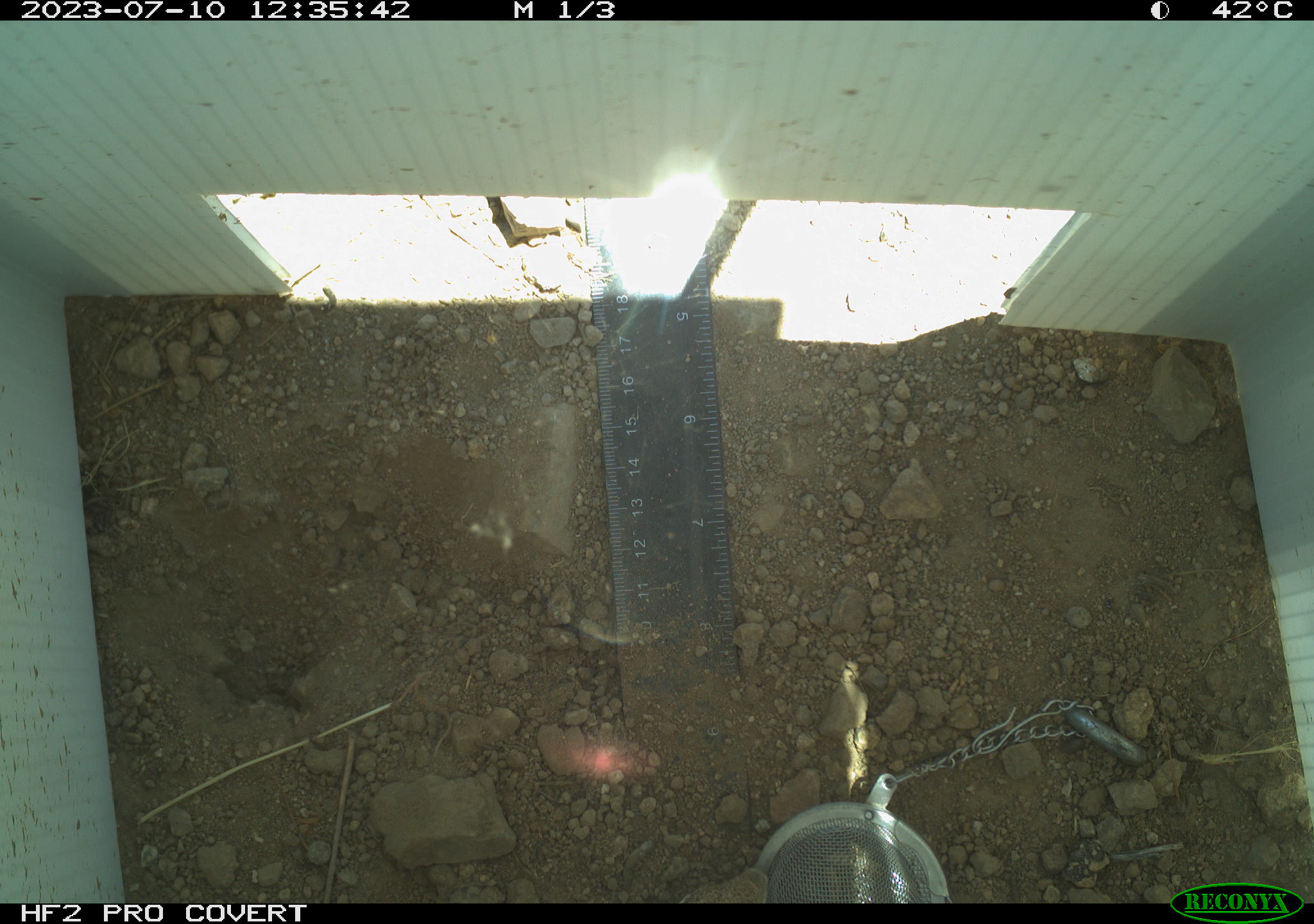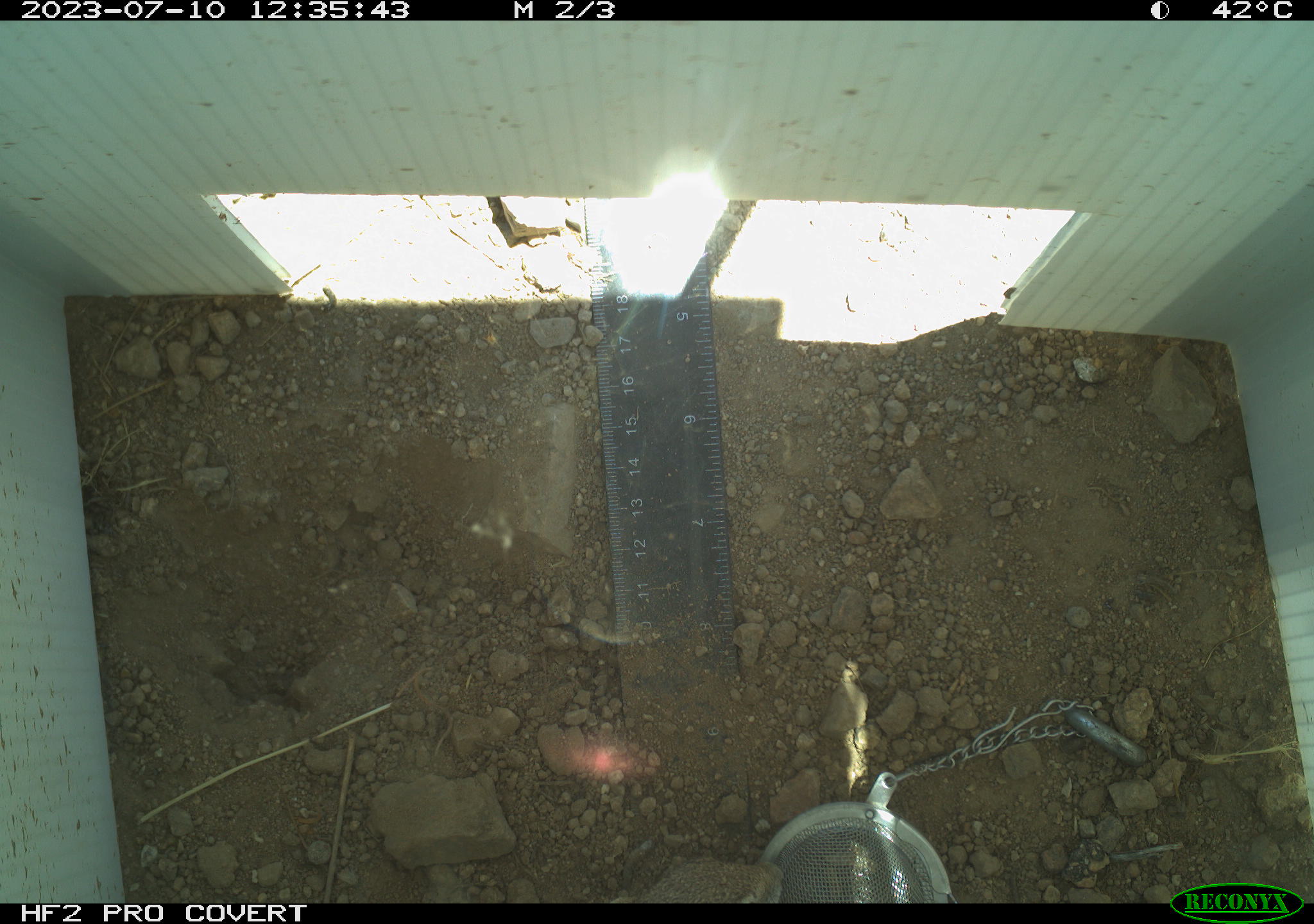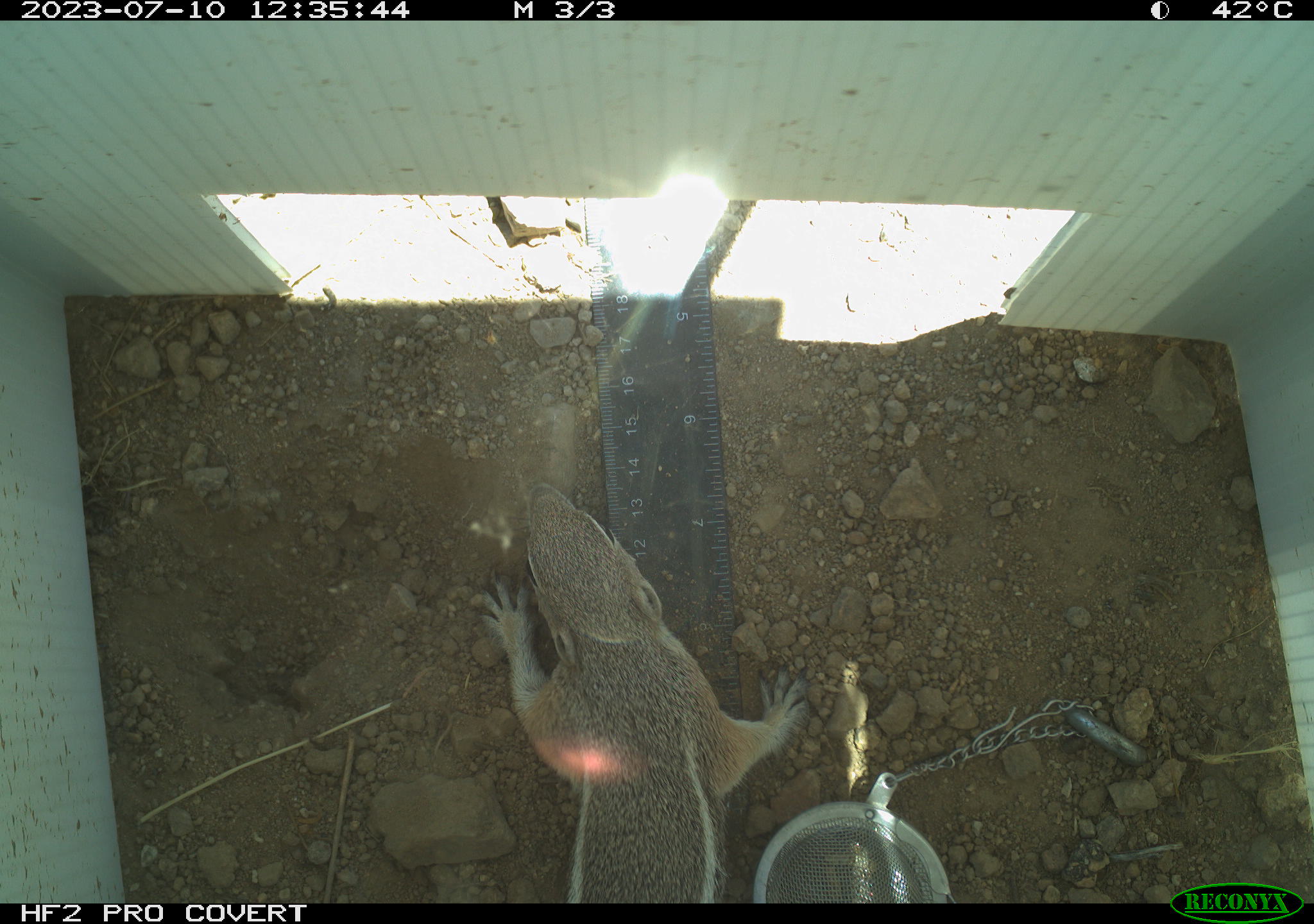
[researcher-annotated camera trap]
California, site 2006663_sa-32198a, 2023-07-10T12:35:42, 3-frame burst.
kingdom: Animalia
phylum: Chordata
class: Mammalia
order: Rodentia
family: Sciuridae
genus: Ammospermophilus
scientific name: Ammospermophilus leucurus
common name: white-tailed antelope squirrel